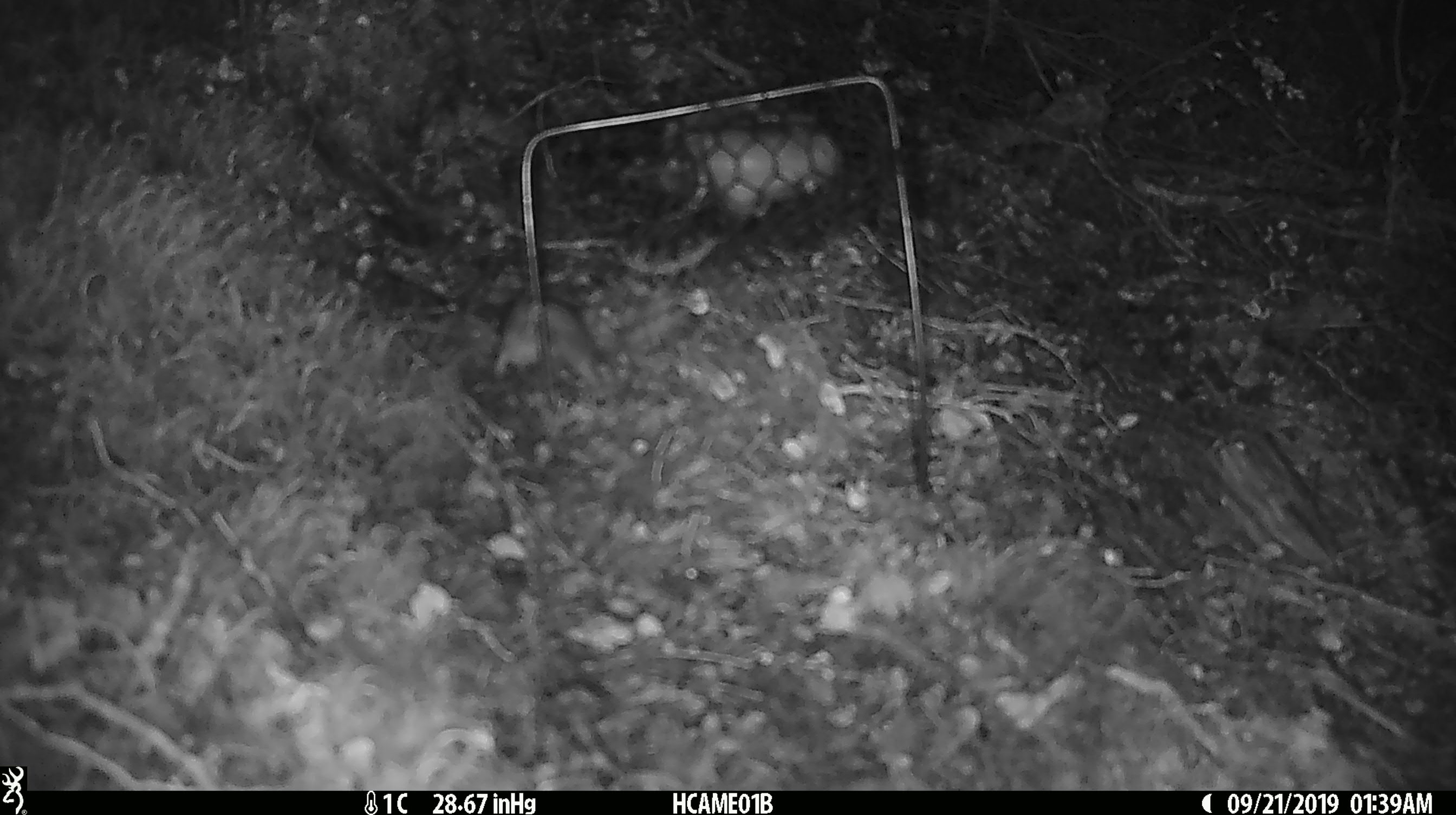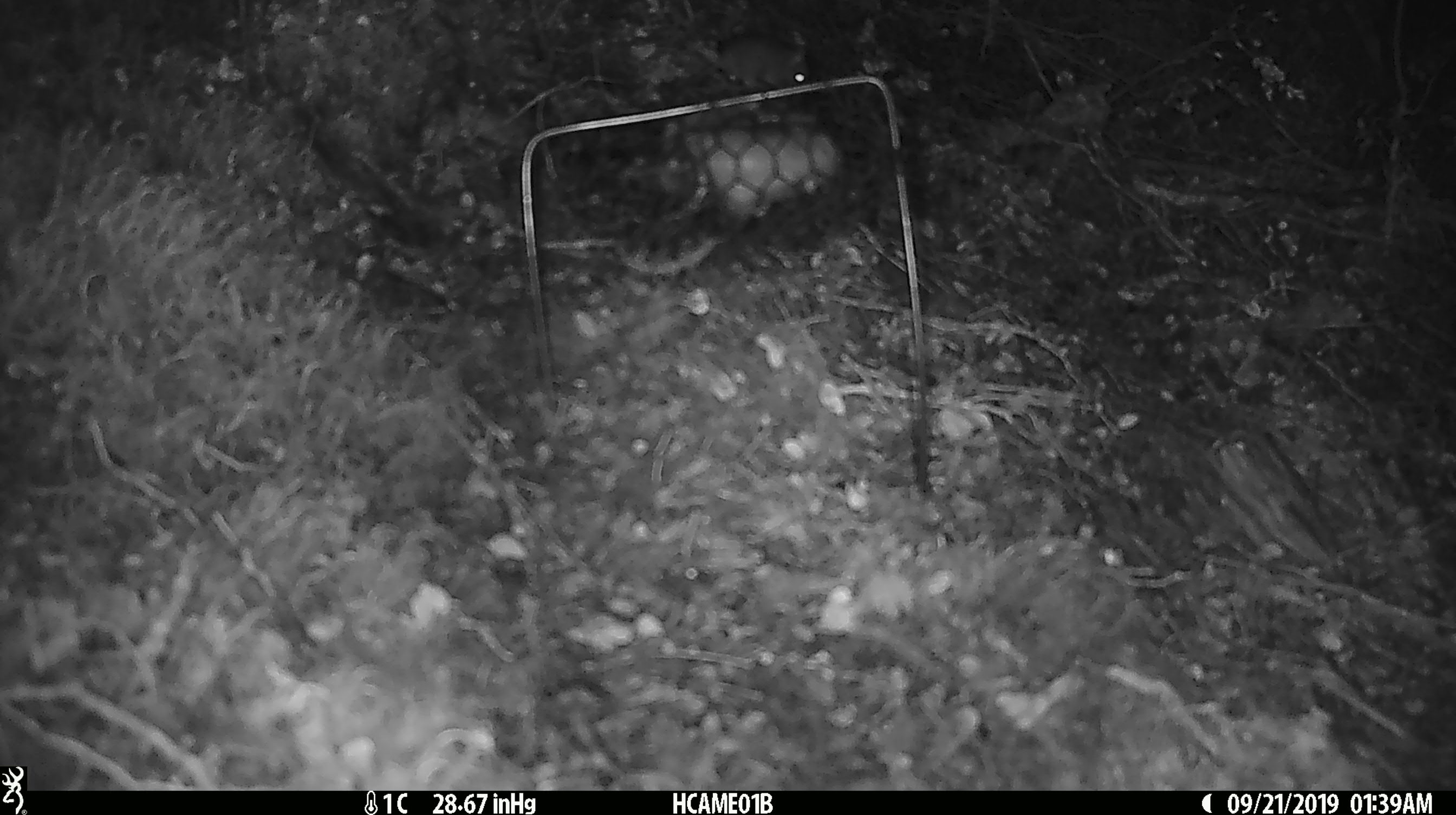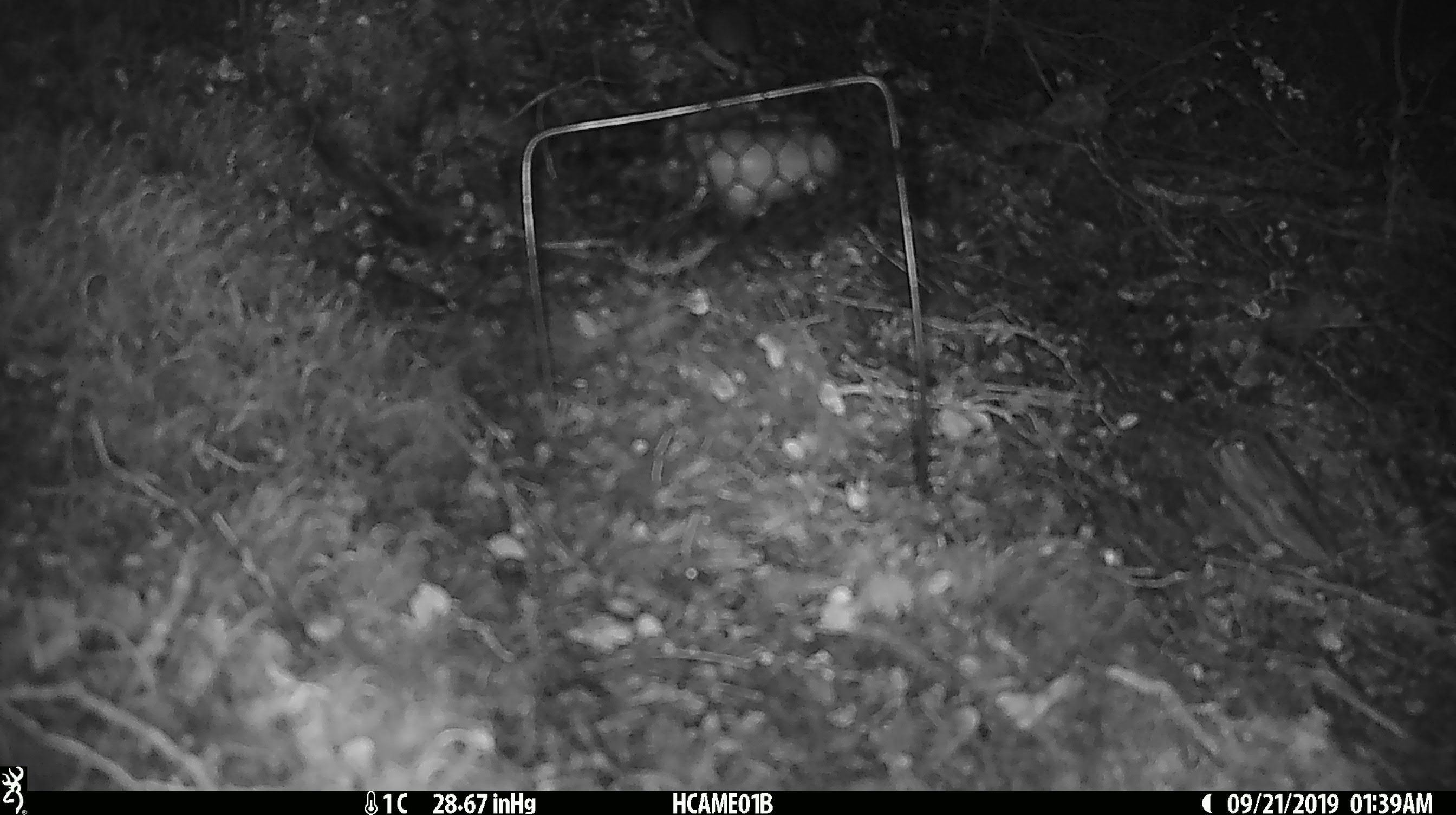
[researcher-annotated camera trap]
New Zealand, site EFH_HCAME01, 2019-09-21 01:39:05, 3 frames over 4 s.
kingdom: Animalia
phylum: Chordata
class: Mammalia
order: Rodentia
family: Muridae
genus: Mus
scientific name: Mus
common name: mouse